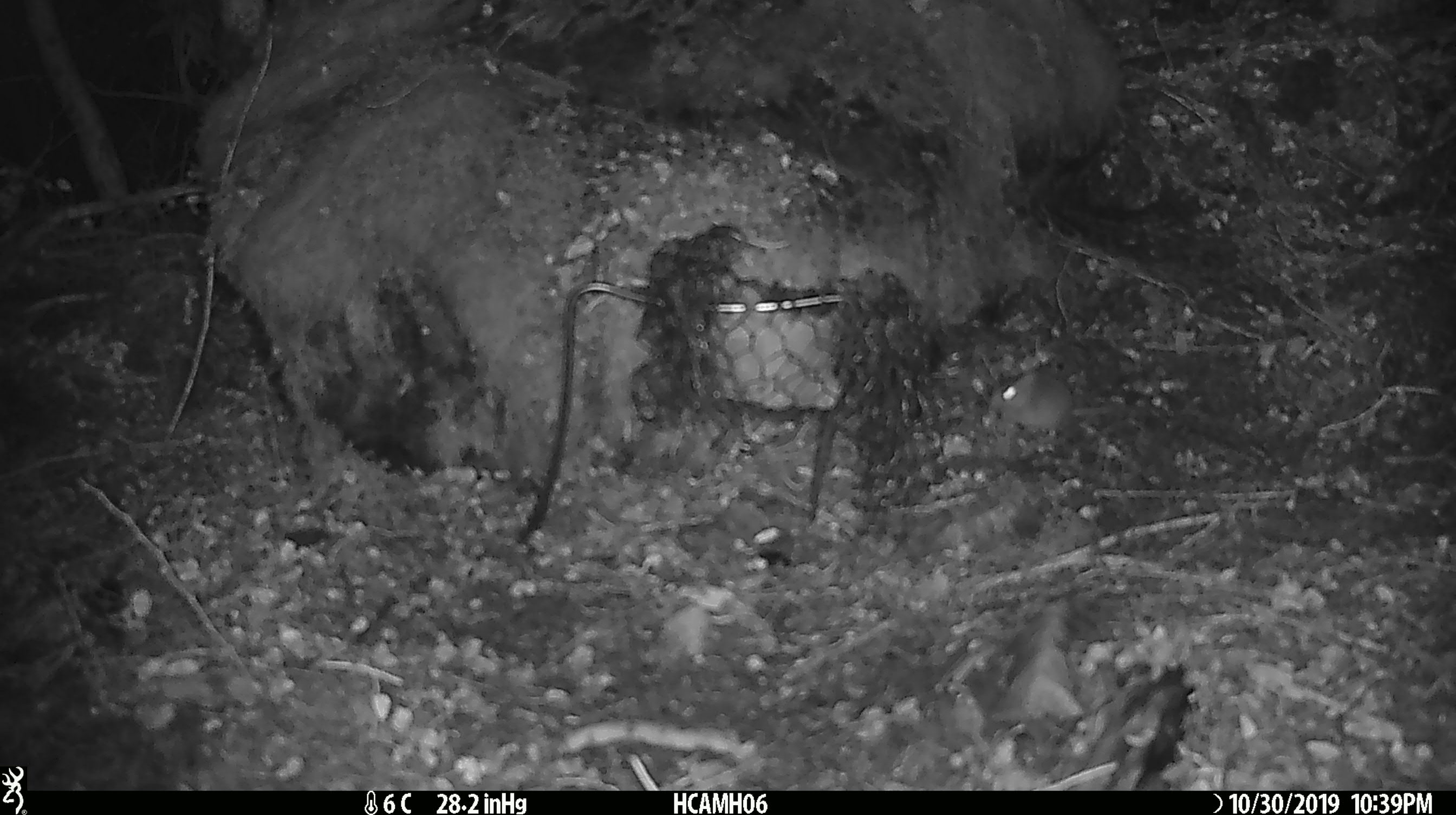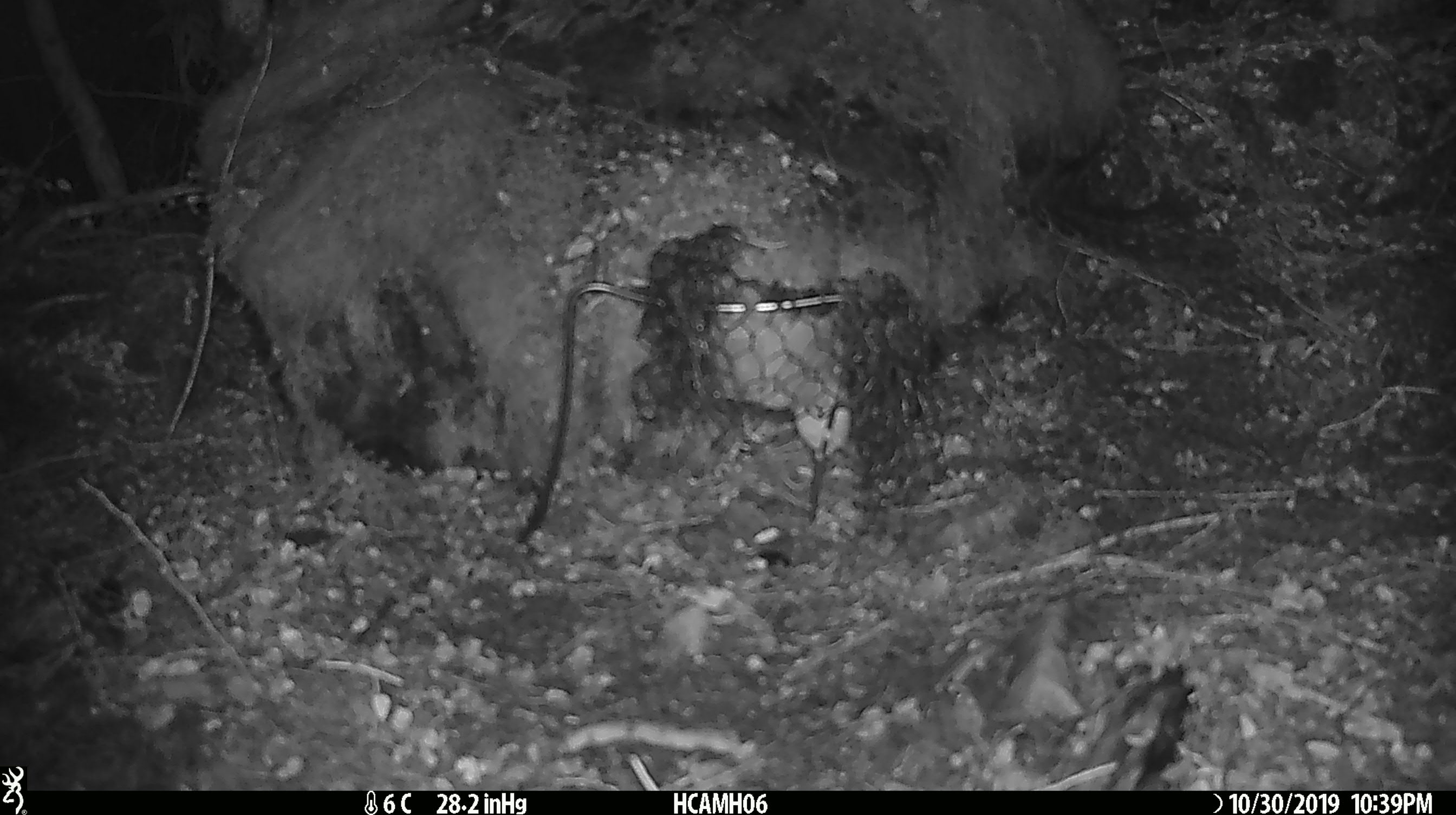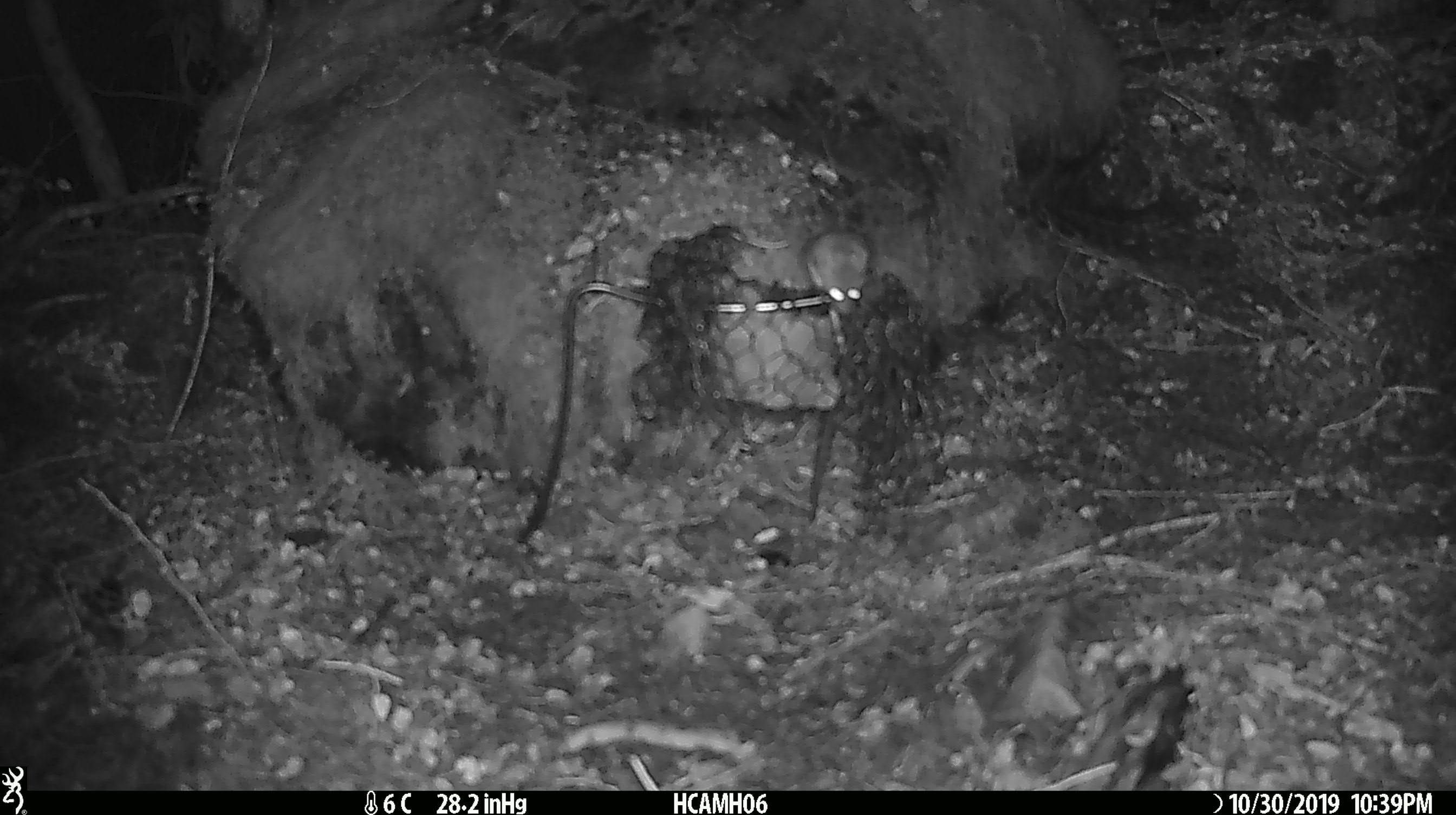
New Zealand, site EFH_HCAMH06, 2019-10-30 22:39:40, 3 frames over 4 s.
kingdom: Animalia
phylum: Chordata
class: Mammalia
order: Rodentia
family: Muridae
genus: Mus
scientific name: Mus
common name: mouse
Mouse (Mus).